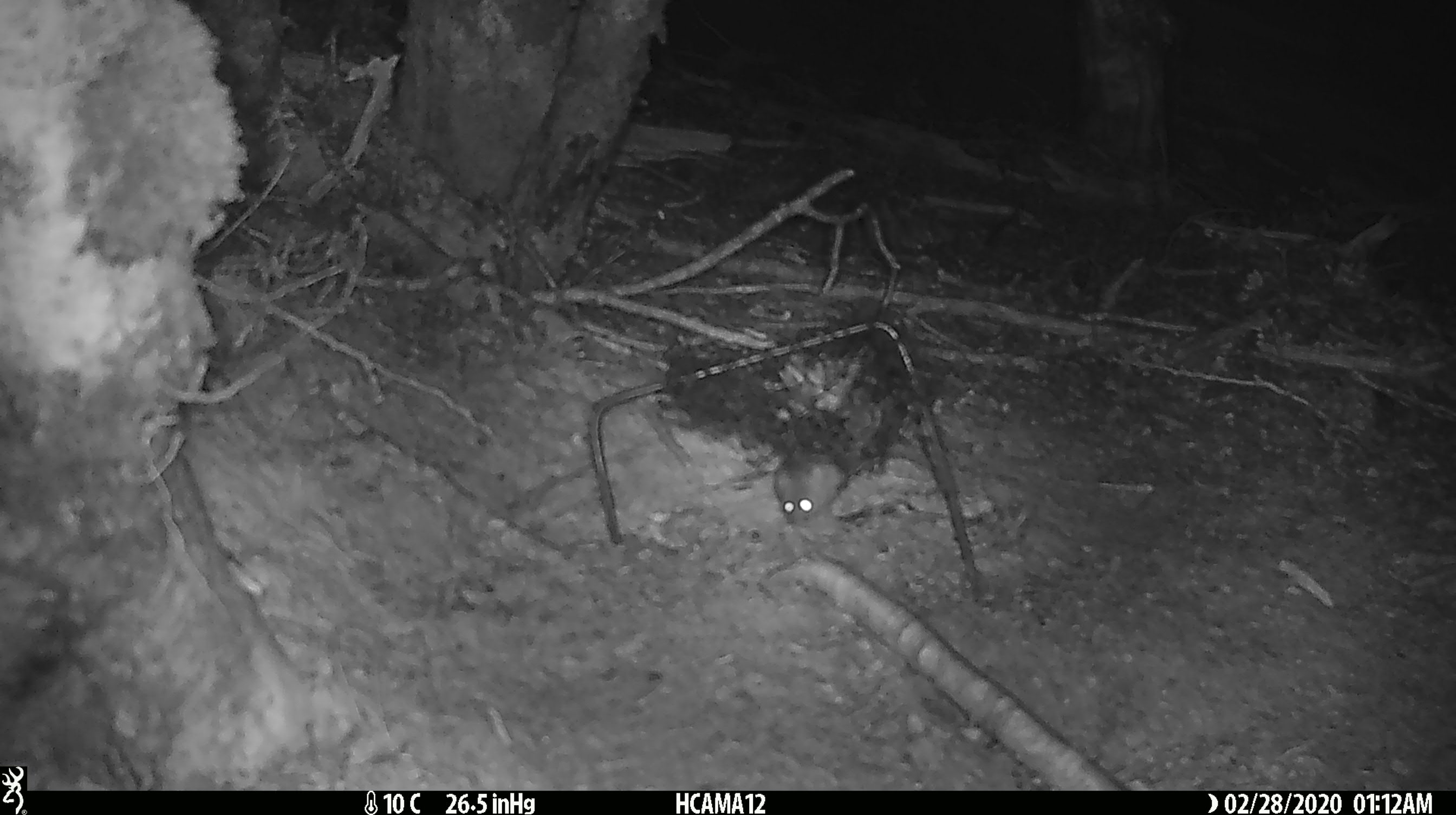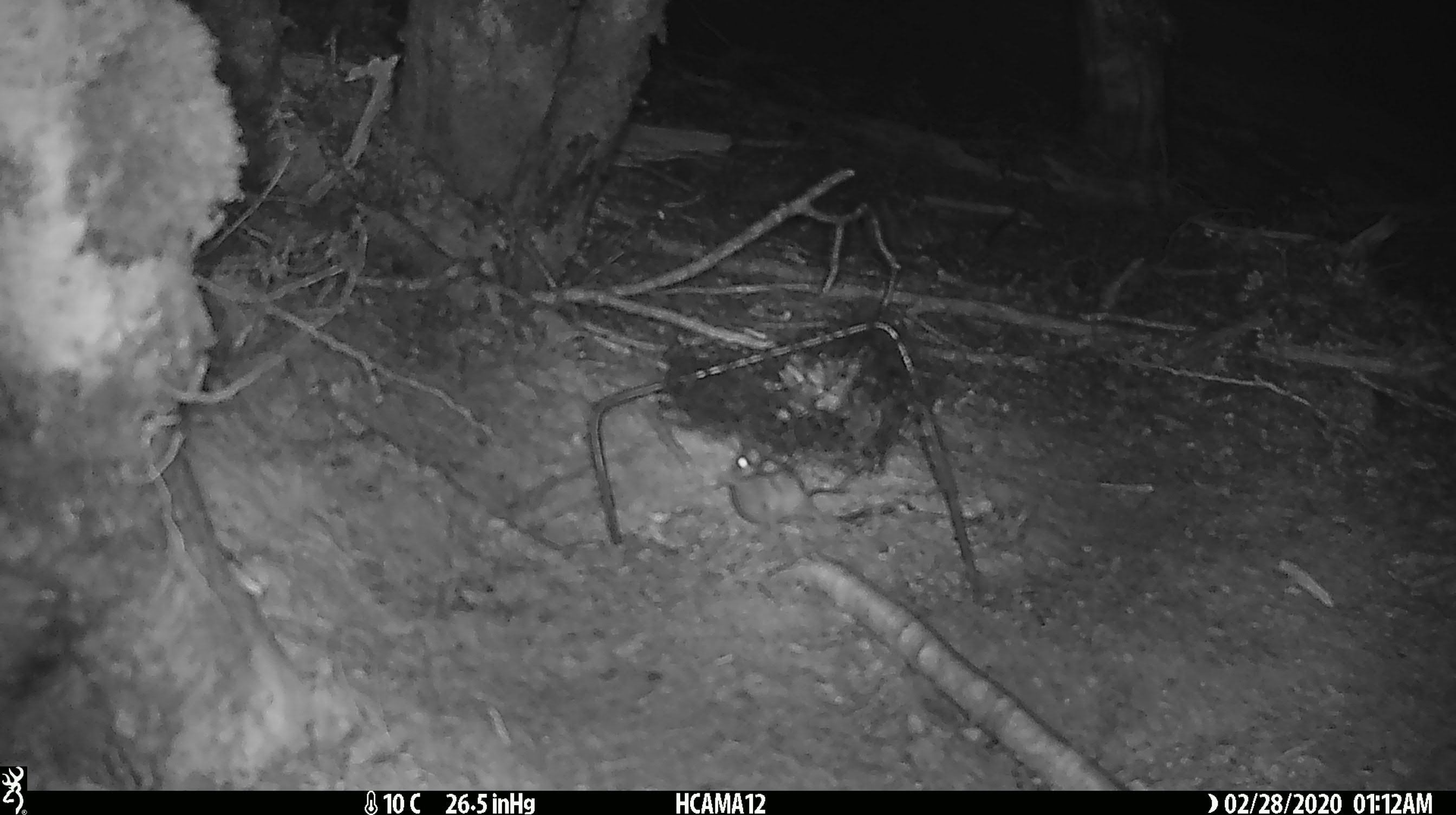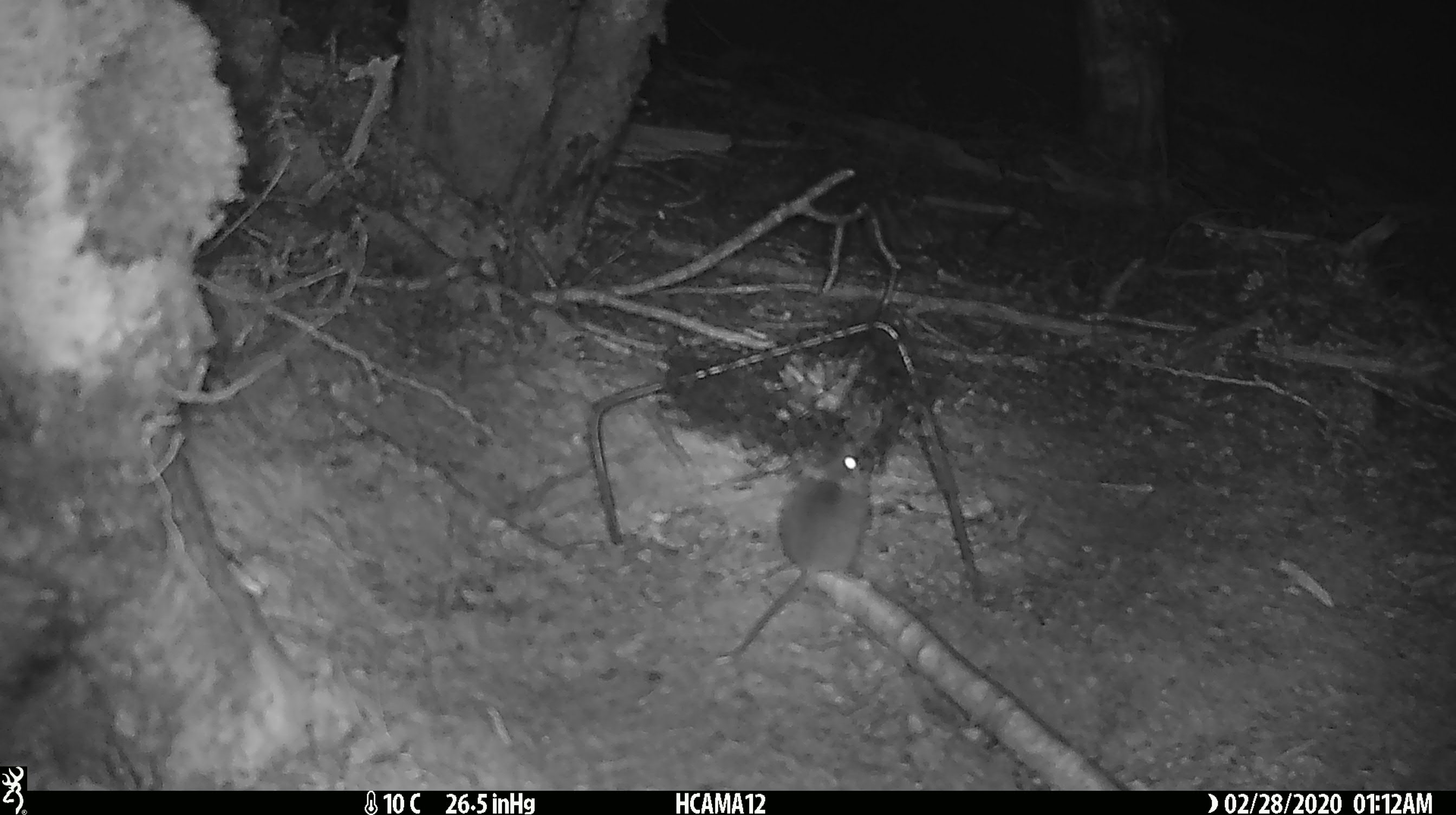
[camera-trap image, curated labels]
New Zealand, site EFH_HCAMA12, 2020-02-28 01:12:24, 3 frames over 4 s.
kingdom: Animalia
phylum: Chordata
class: Mammalia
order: Rodentia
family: Muridae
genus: Mus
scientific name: Mus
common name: mouse